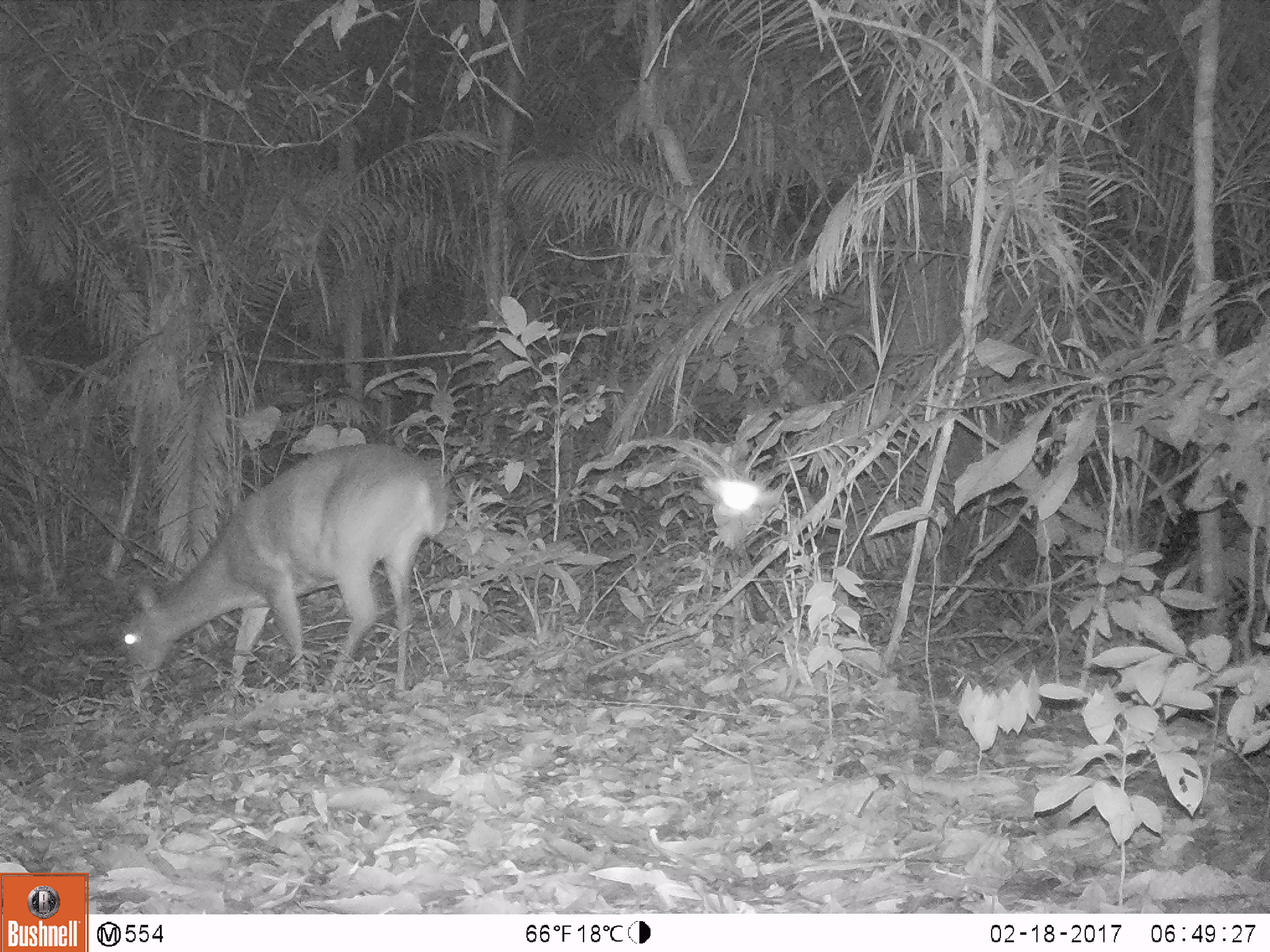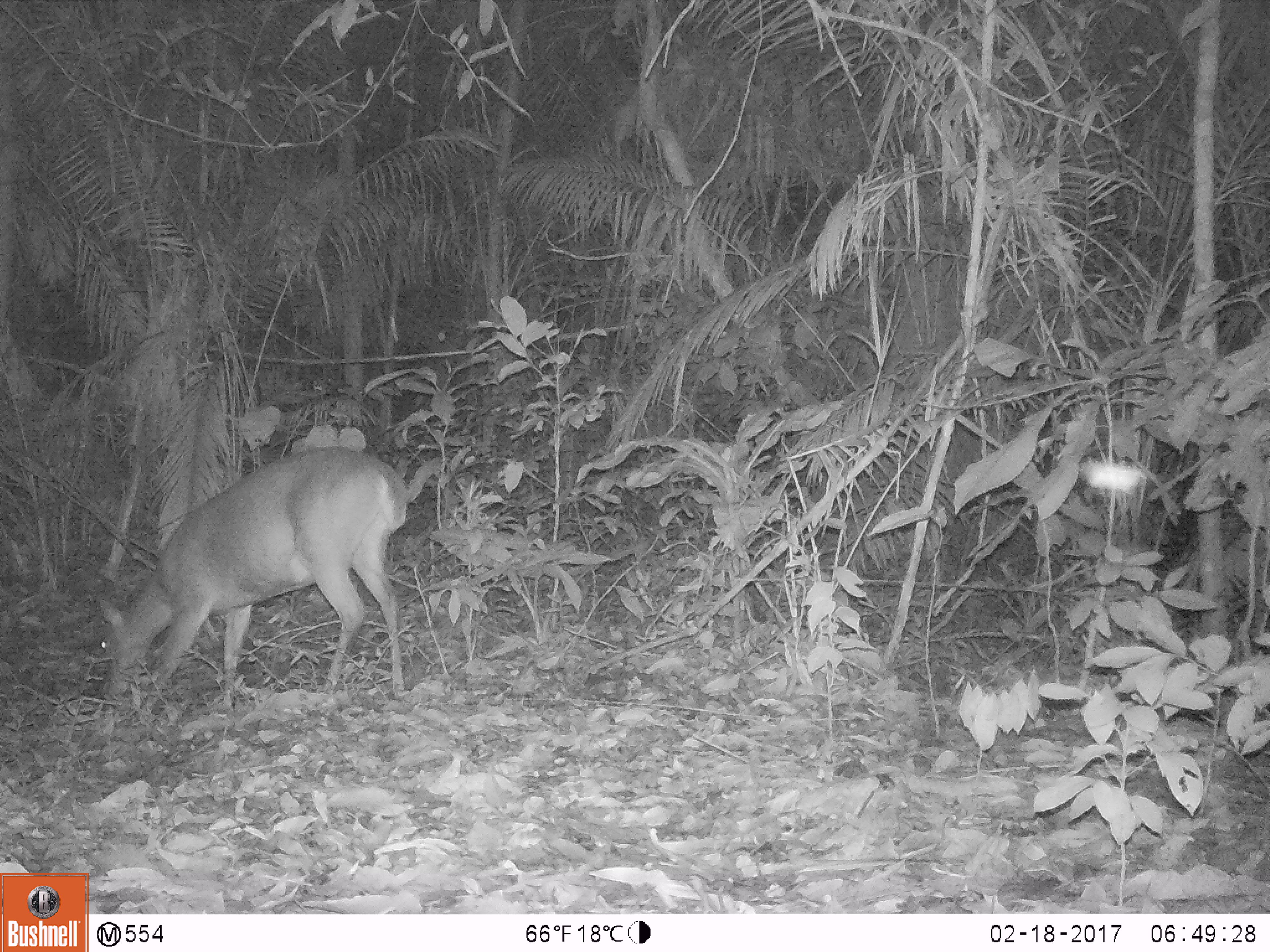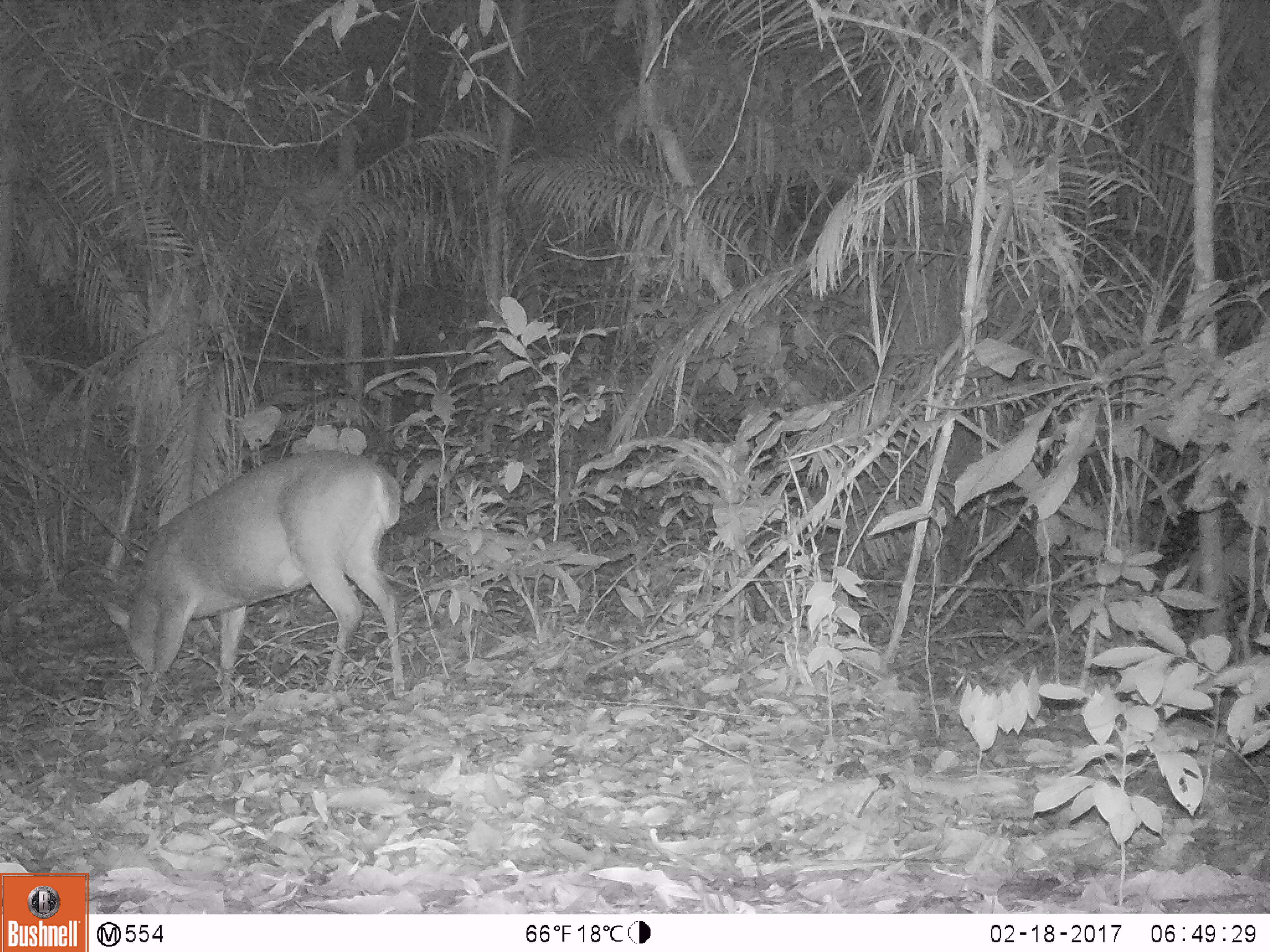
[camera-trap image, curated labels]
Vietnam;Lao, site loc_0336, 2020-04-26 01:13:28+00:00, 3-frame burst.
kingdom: Animalia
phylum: Chordata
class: Mammalia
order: Artiodactyla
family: Cervidae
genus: Muntiacus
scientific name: Muntiacus vuquangensis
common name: large-antlered muntjac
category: large antlered muntjac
Large antlered muntjac (large-antlered muntjac) (Muntiacus vuquangensis). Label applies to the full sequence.